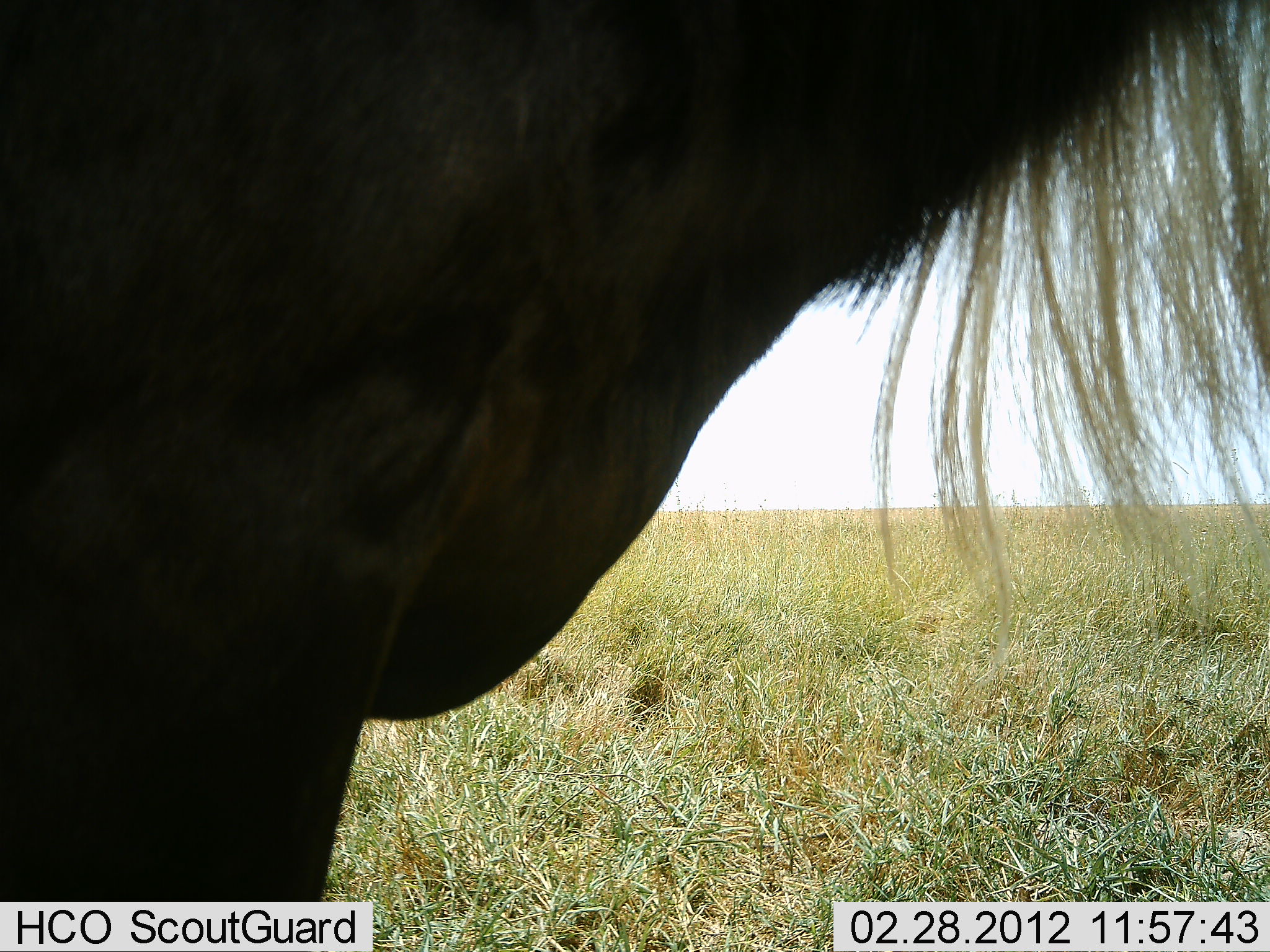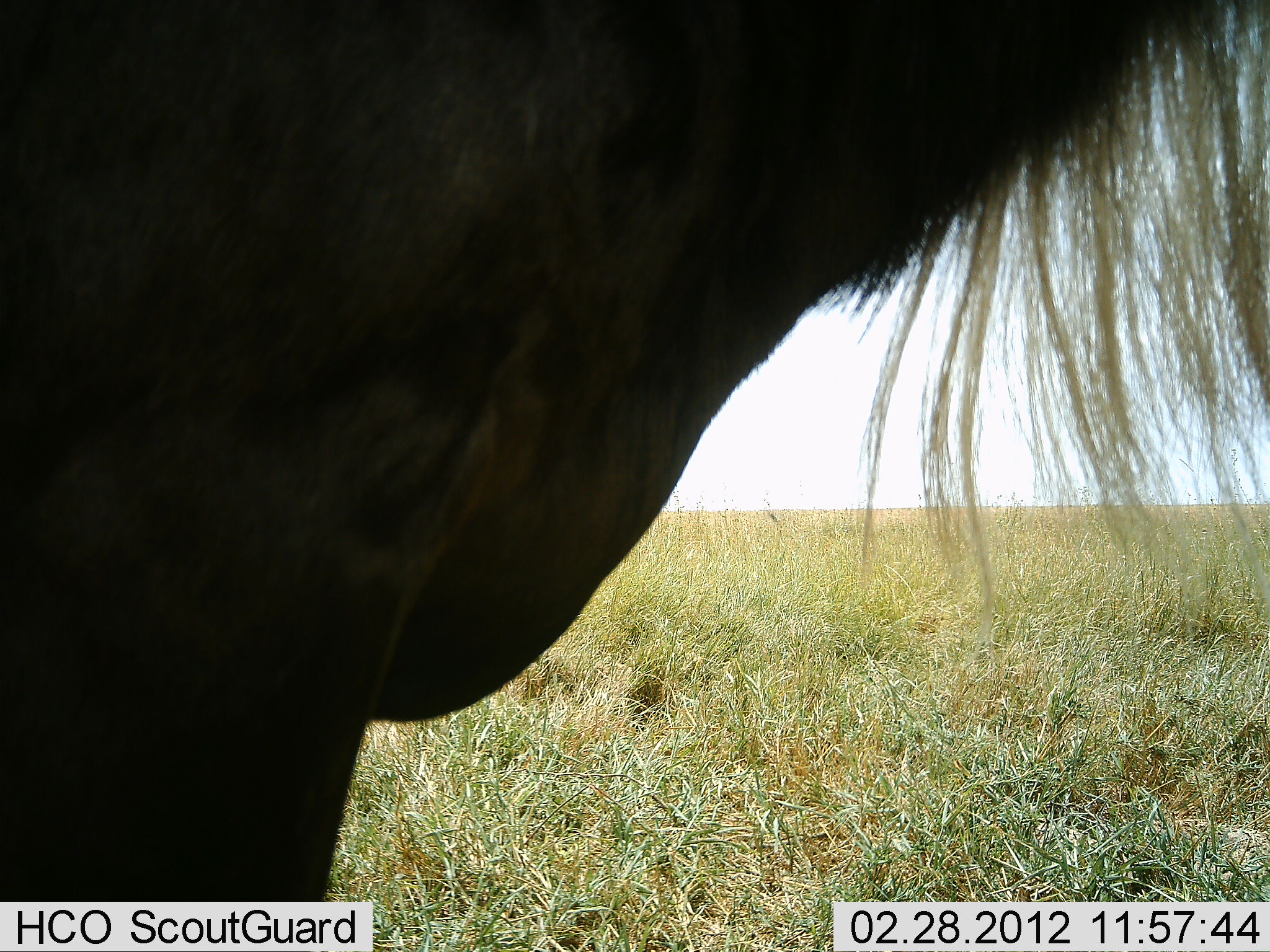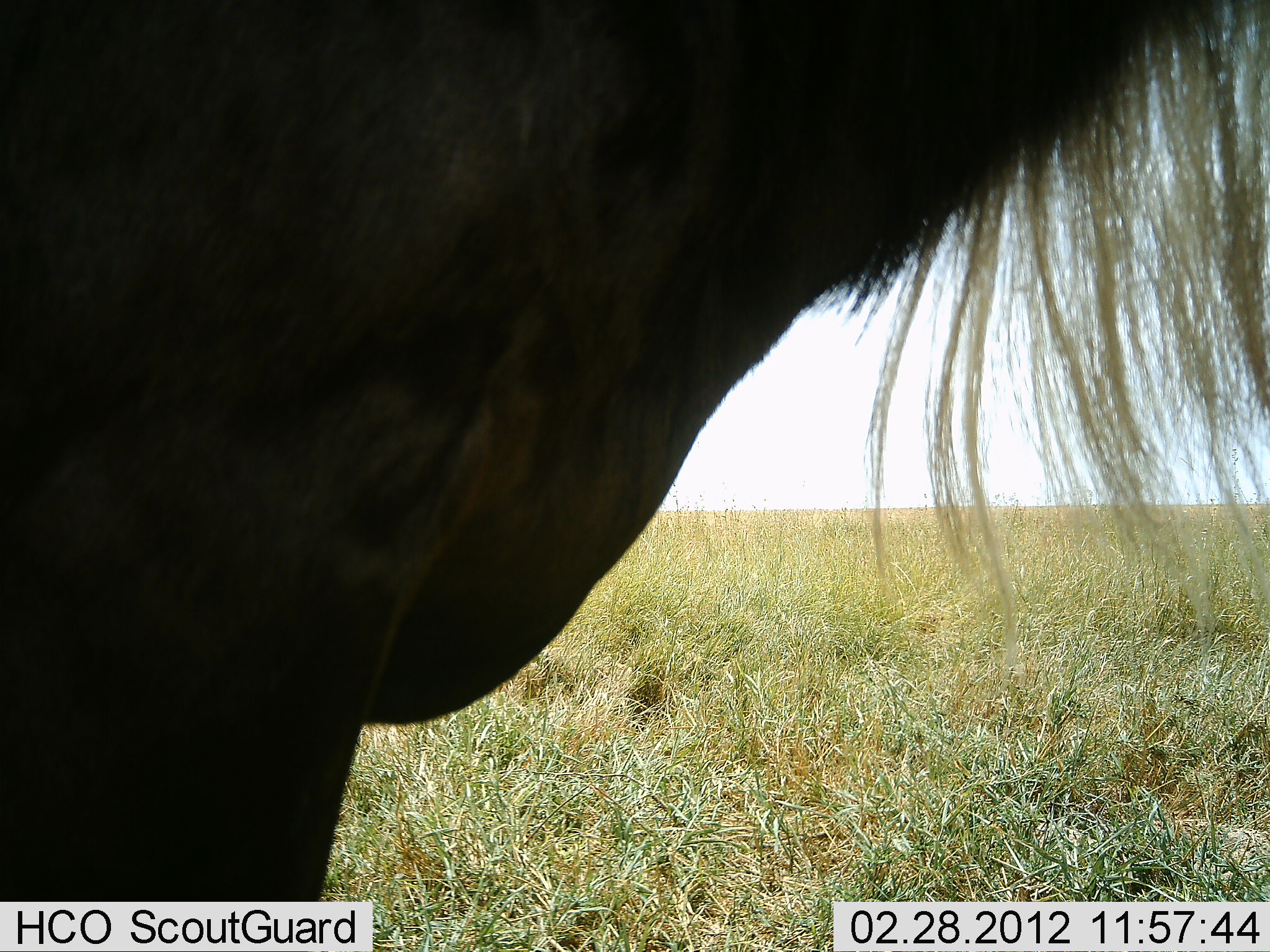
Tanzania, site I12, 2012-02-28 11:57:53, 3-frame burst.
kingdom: Animalia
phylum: Chordata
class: Mammalia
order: Artiodactyla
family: Bovidae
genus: Connochaetes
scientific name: Connochaetes taurinus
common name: blue wildebeest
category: wildebeest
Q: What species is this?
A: Wildebeest (blue wildebeest) (Connochaetes taurinus).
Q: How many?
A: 1.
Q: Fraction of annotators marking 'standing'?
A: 100%.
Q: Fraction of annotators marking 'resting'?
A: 0%.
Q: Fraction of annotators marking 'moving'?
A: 0%.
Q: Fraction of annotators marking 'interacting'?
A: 0%.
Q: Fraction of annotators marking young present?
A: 0%.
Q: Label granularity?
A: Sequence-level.